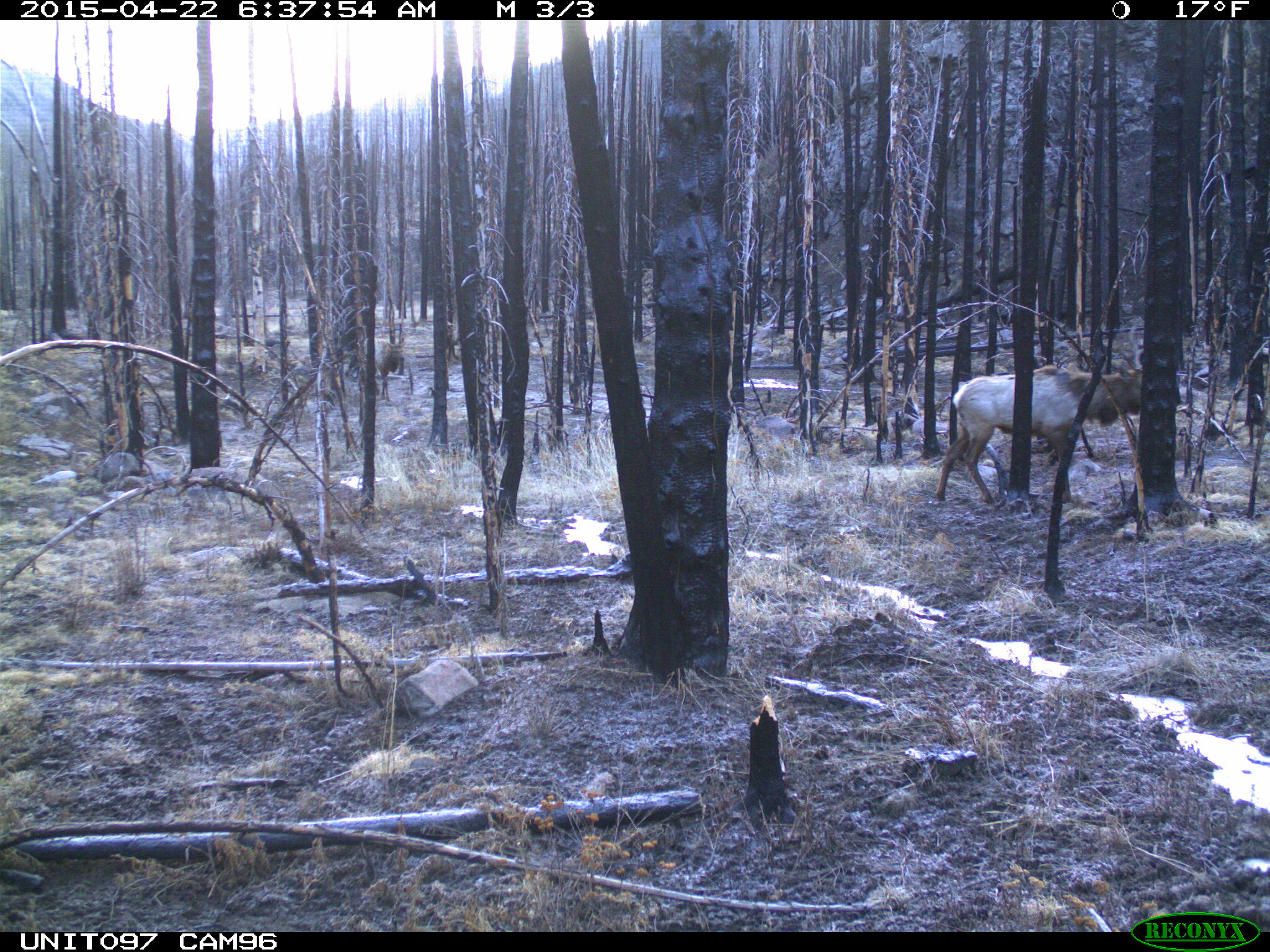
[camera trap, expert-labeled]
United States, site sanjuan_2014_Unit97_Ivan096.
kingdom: Animalia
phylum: Chordata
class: Mammalia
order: Artiodactyla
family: Cervidae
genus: Cervus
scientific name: Cervus elaphus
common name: red deer